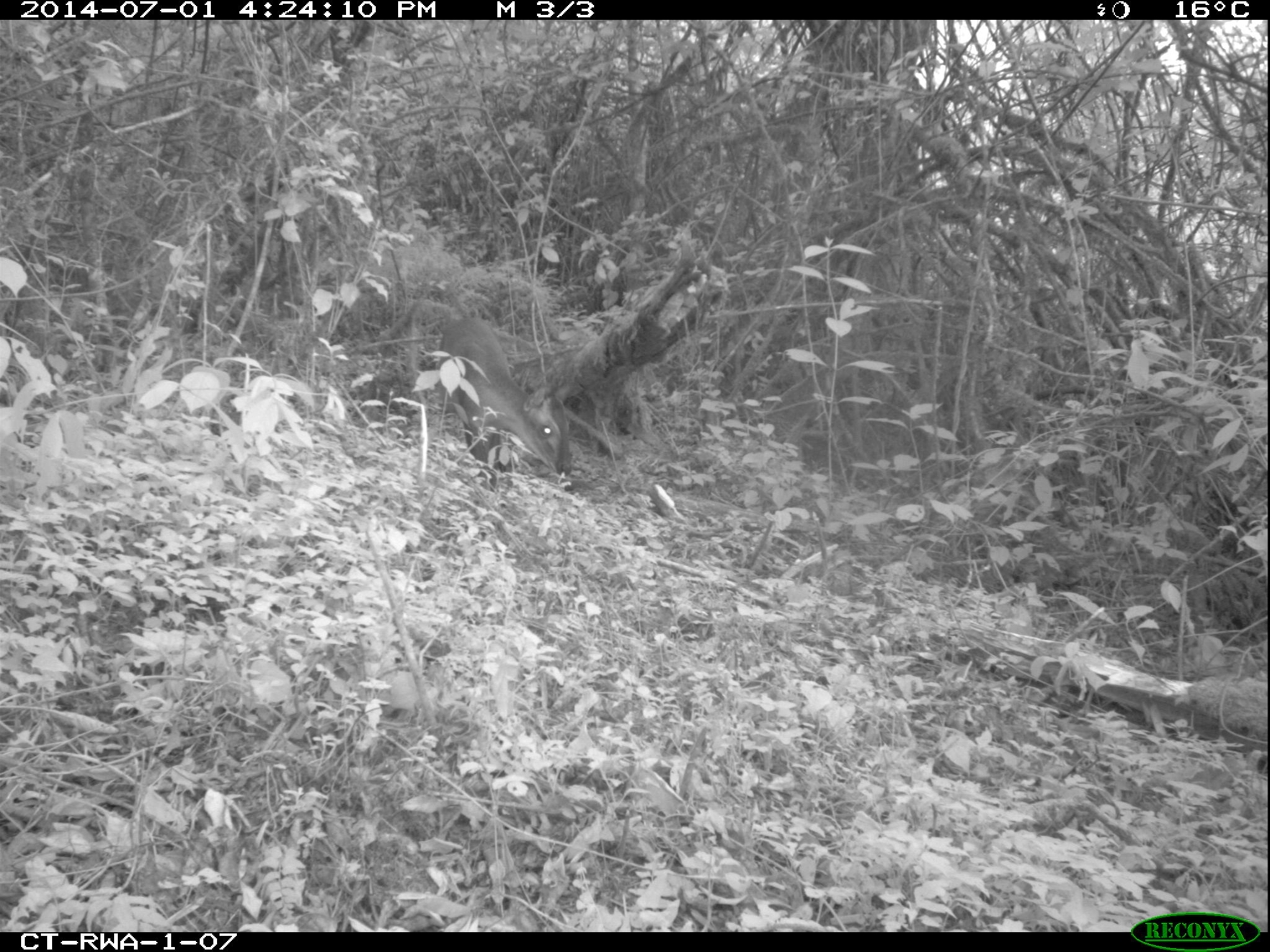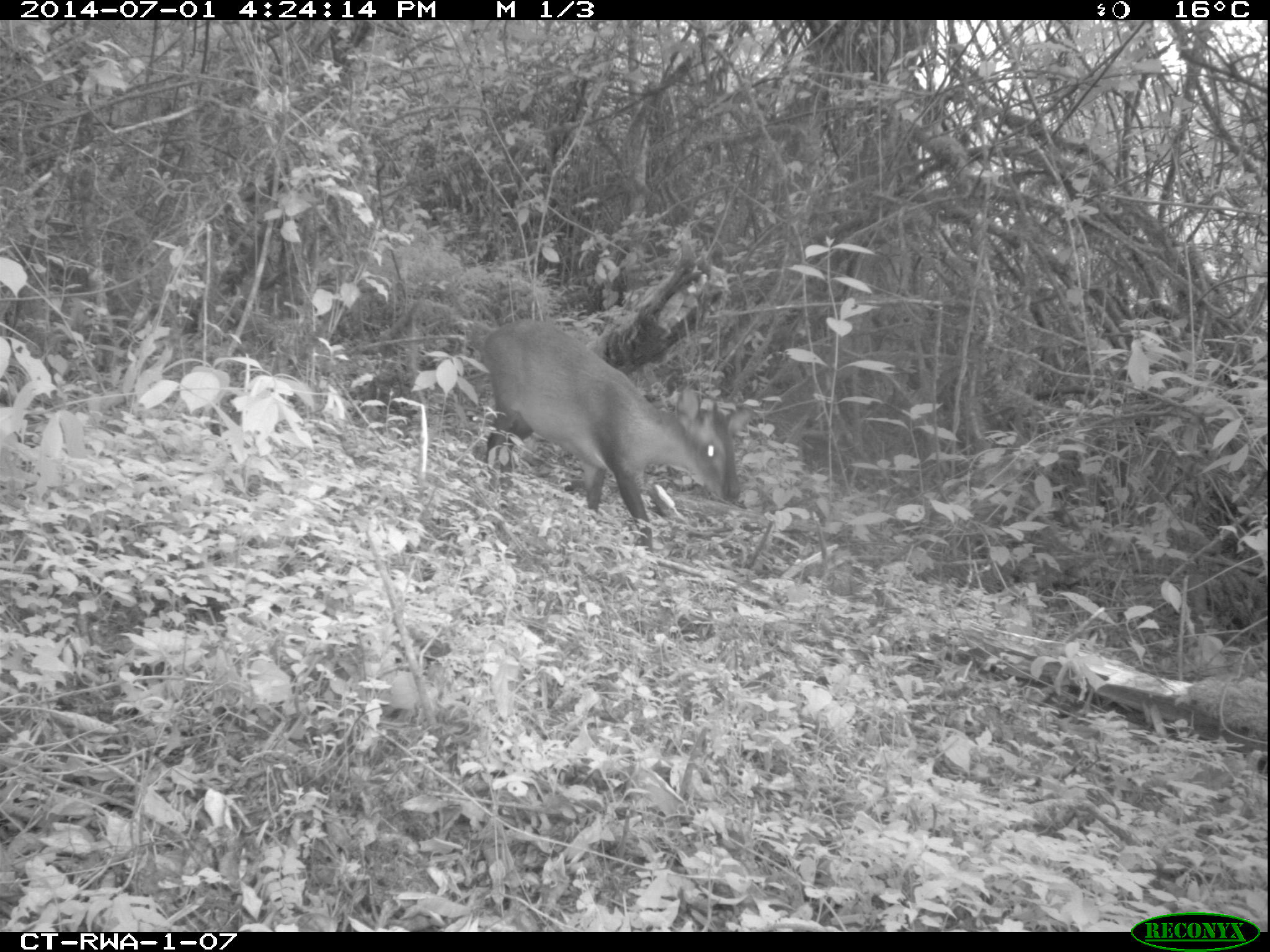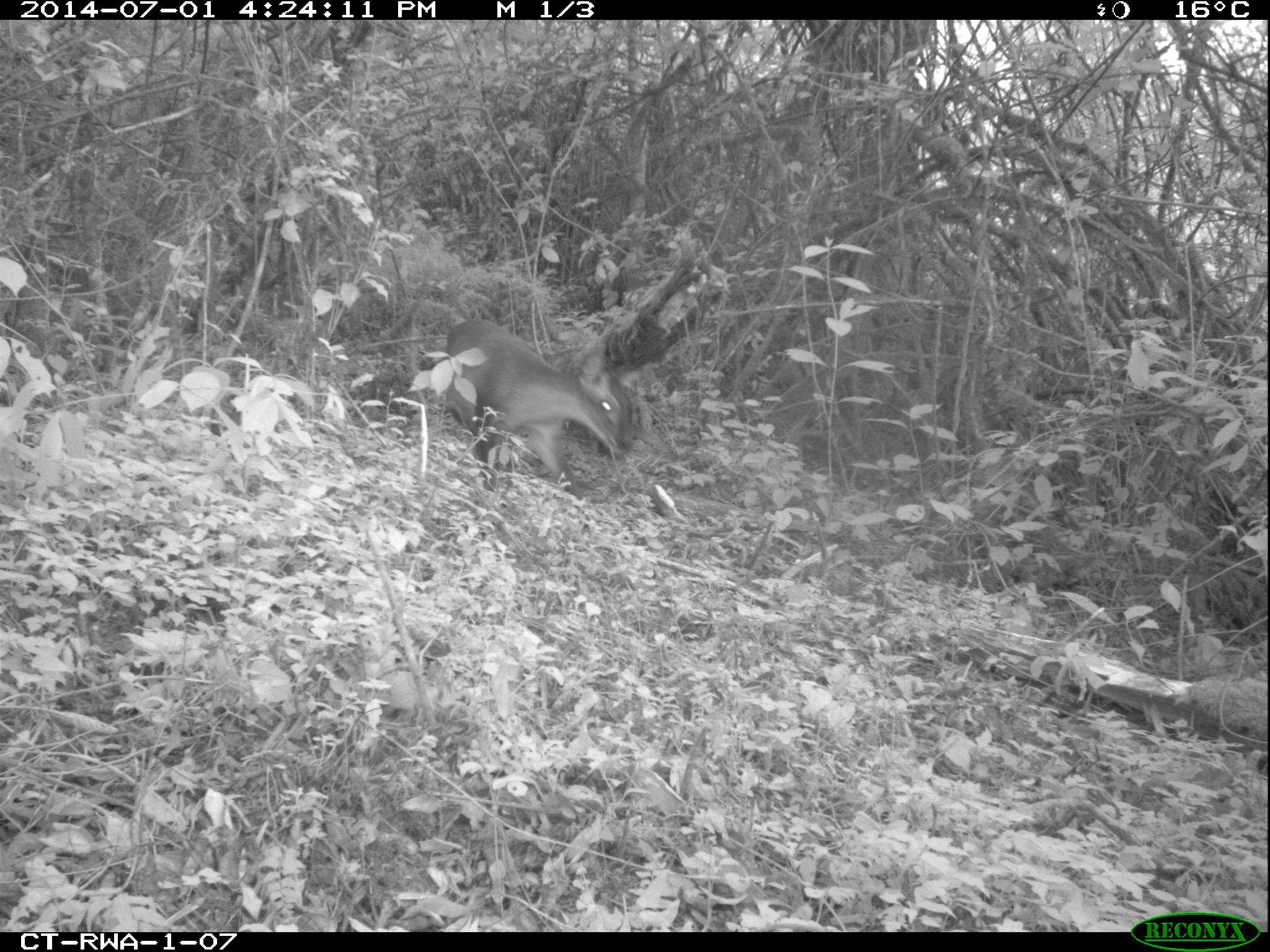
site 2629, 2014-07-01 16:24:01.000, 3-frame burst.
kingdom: Animalia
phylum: Chordata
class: Mammalia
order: Artiodactyla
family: Bovidae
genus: Cephalophus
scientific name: Cephalophus nigrifrons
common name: black-fronted duiker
Cephalophus nigrifrons (black-fronted duiker), count 1.